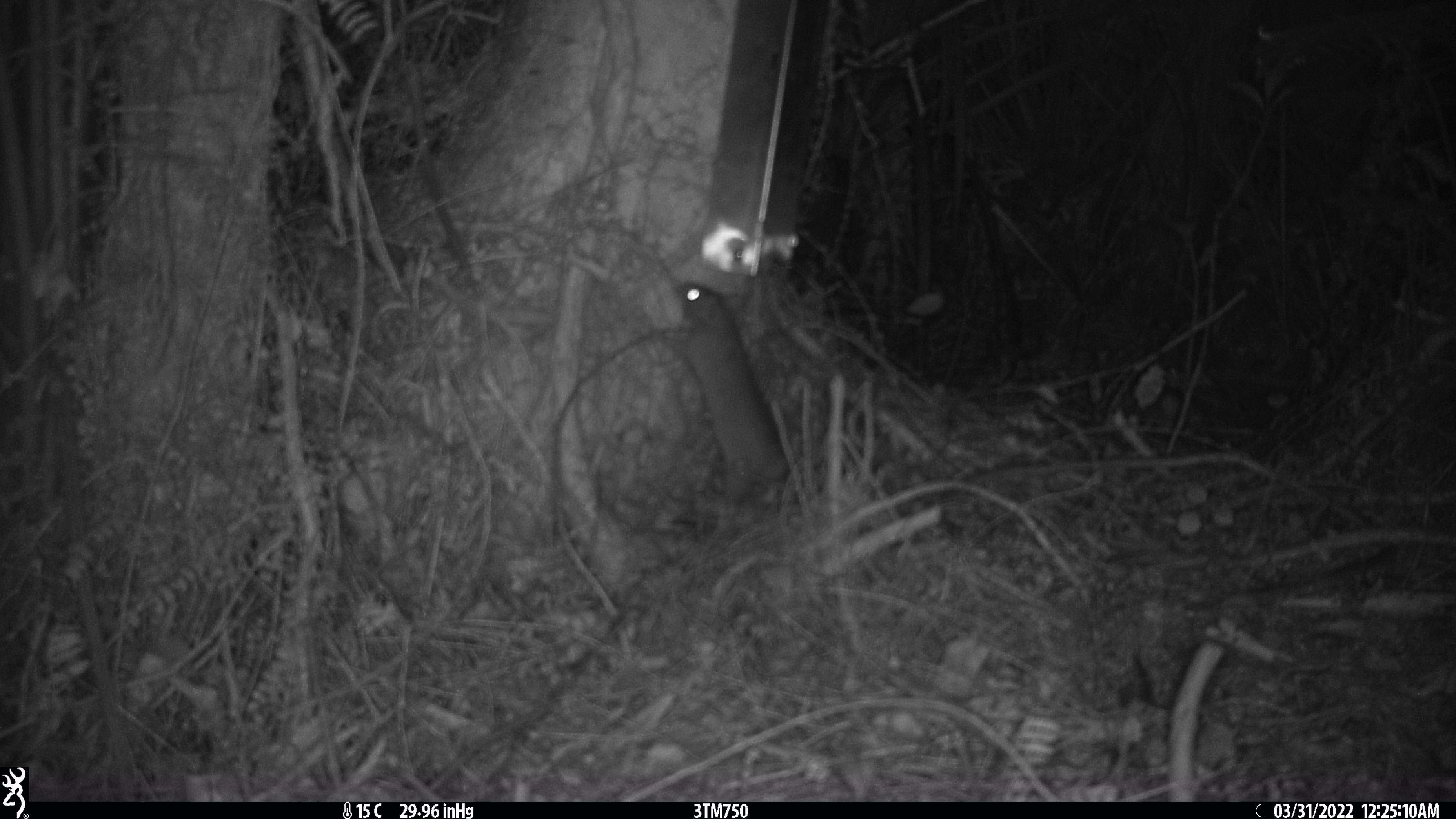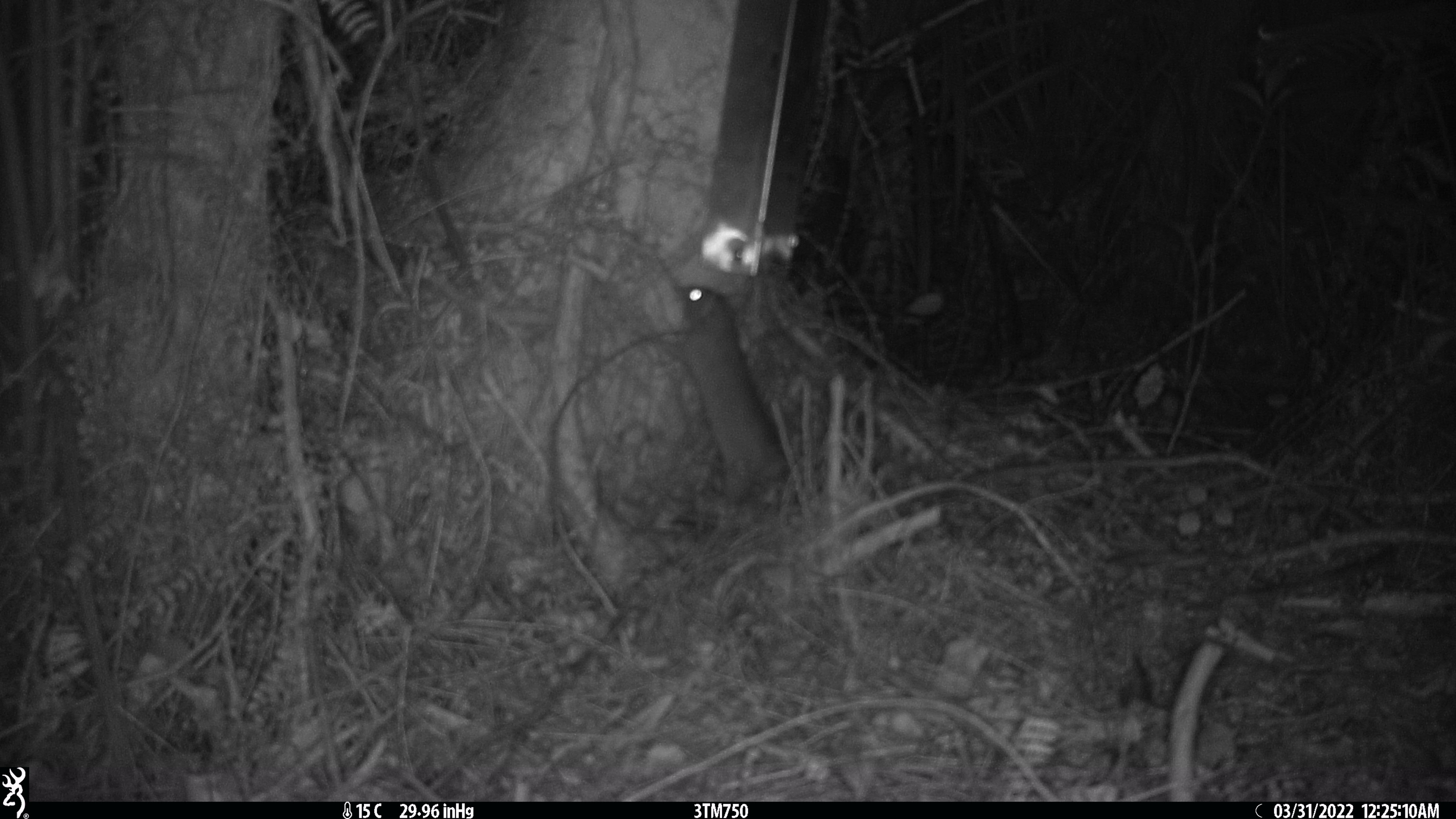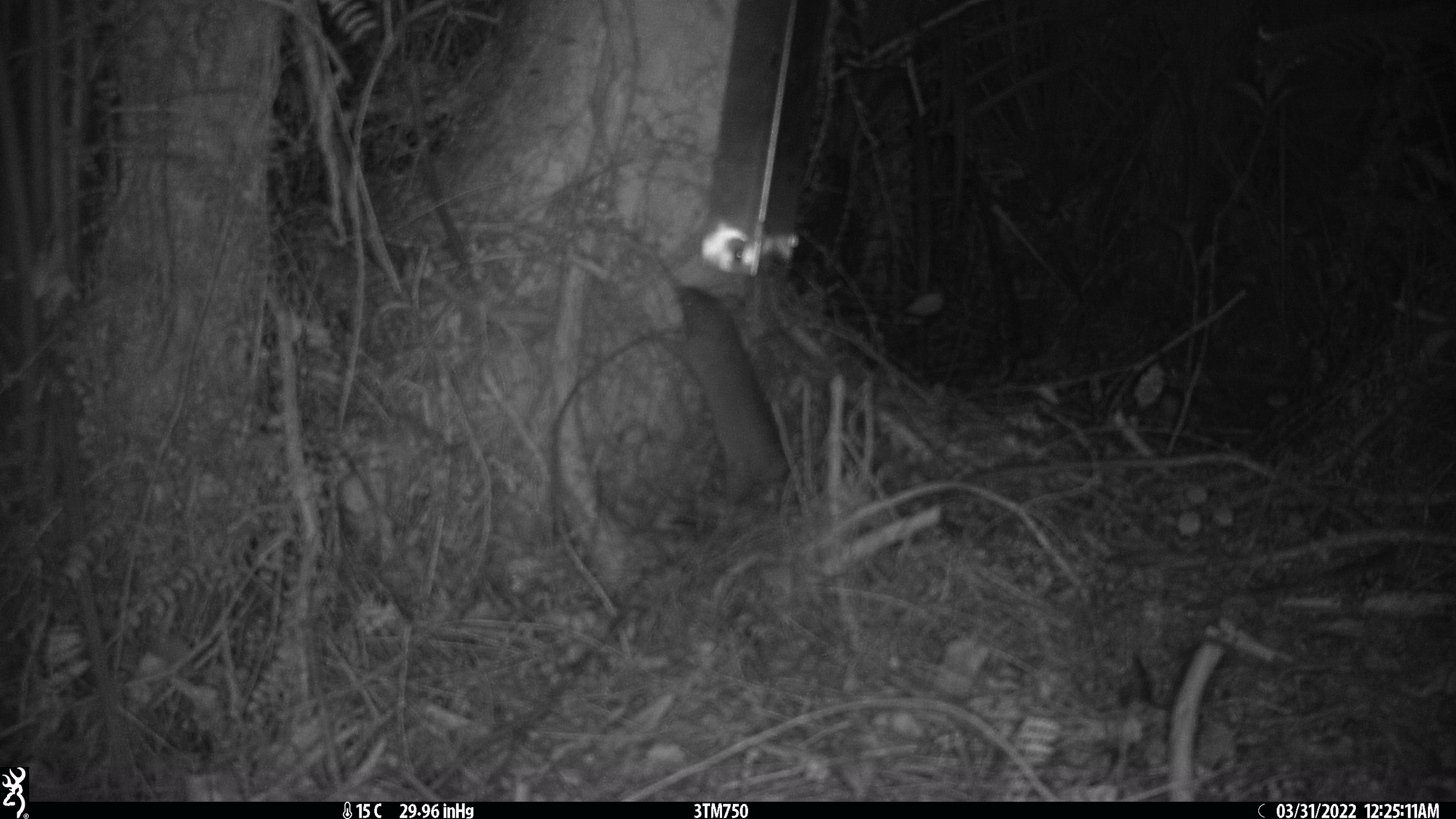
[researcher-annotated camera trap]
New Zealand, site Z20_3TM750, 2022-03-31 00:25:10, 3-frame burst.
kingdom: Animalia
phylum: Chordata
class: Mammalia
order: Rodentia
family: Muridae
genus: Rattus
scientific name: Rattus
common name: rat